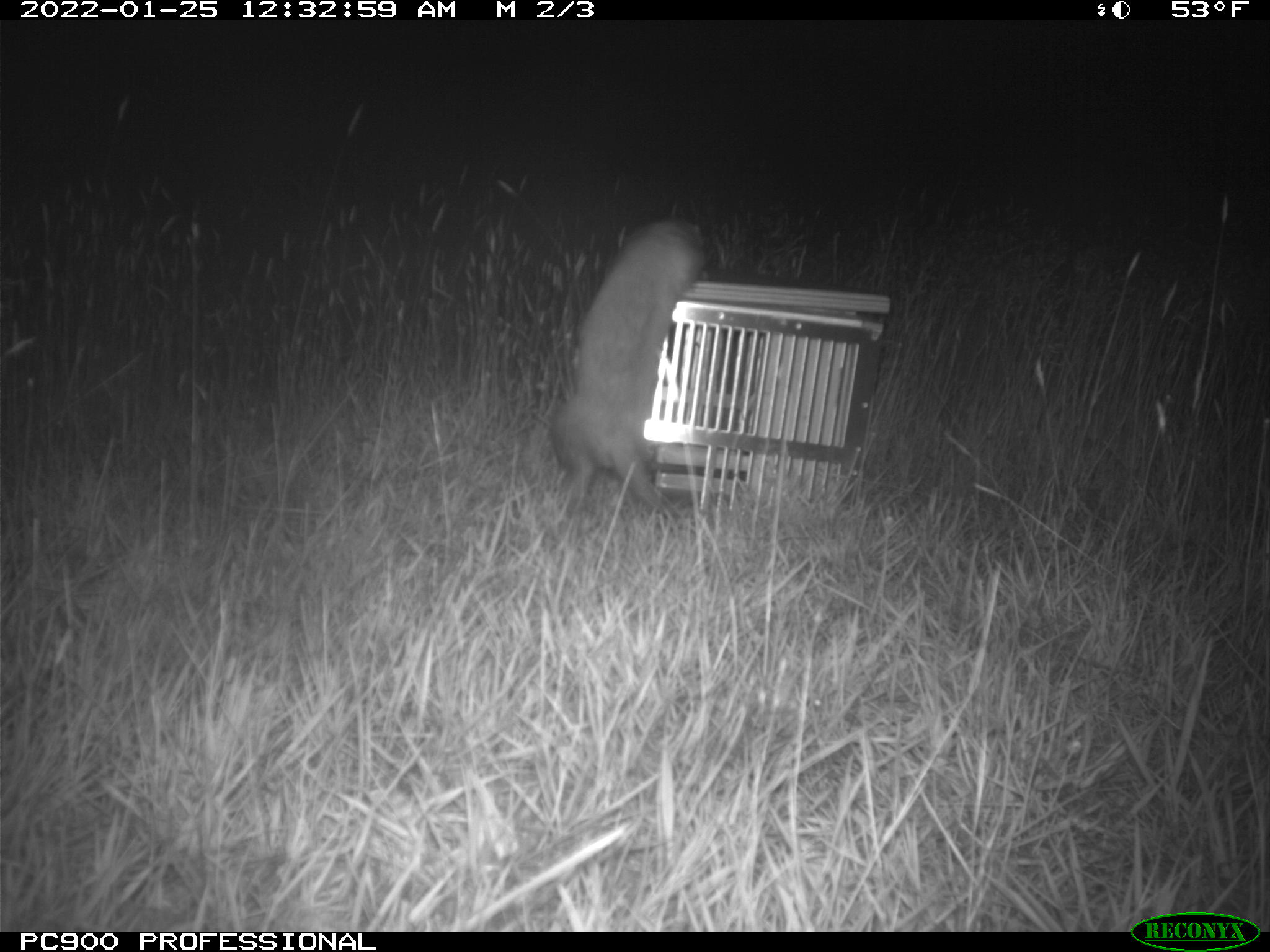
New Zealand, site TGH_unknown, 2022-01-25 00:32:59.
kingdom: Animalia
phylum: Chordata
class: Mammalia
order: Carnivora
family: Mustelidae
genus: Mustela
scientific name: Mustela furo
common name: ferret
Ferret (Mustela furo).